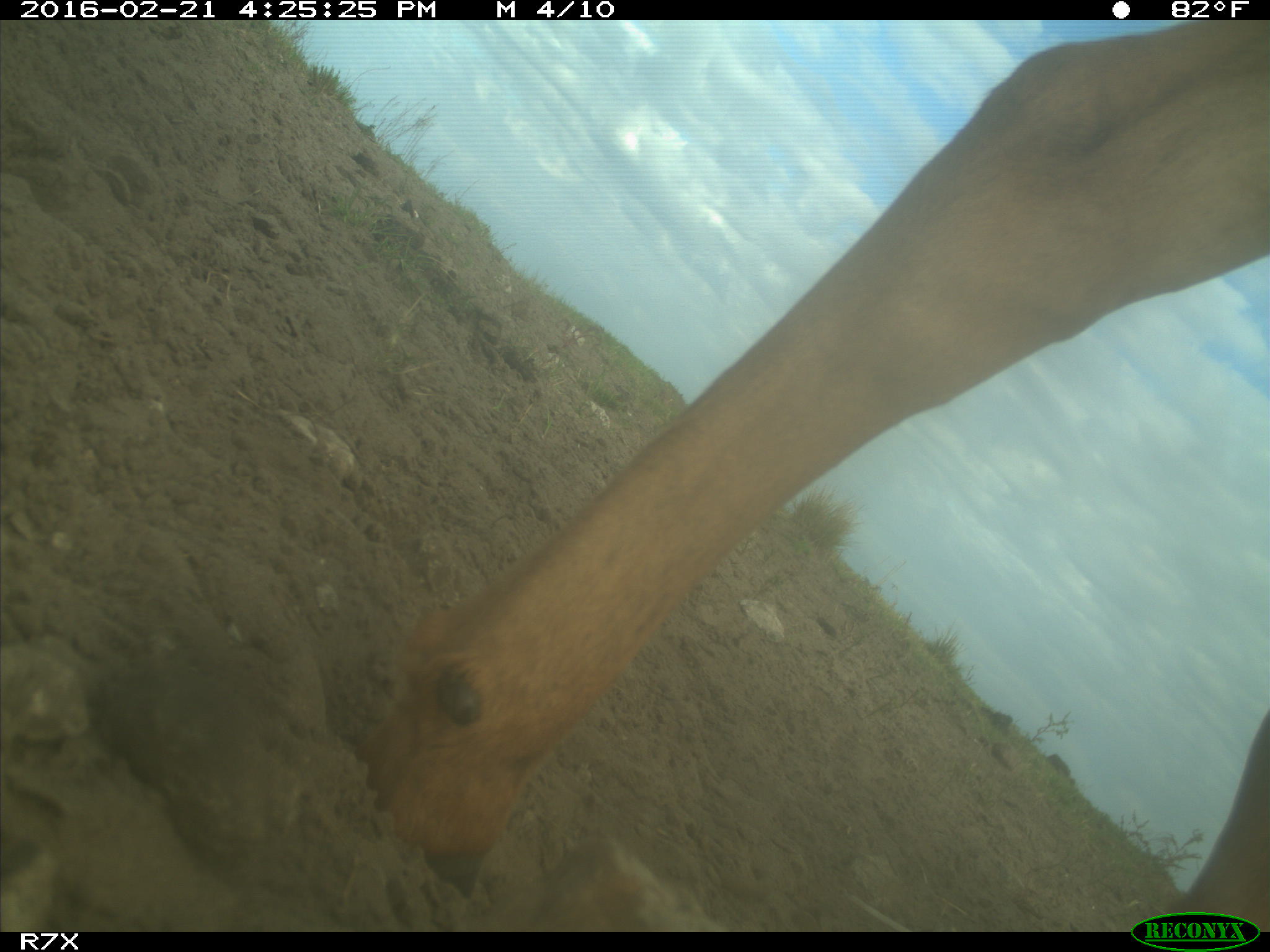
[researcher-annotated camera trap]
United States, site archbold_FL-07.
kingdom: Animalia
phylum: Chordata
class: Mammalia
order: Artiodactyla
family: Bovidae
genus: Bos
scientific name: Bos taurus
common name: domestic cow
Bos taurus (domestic cow).